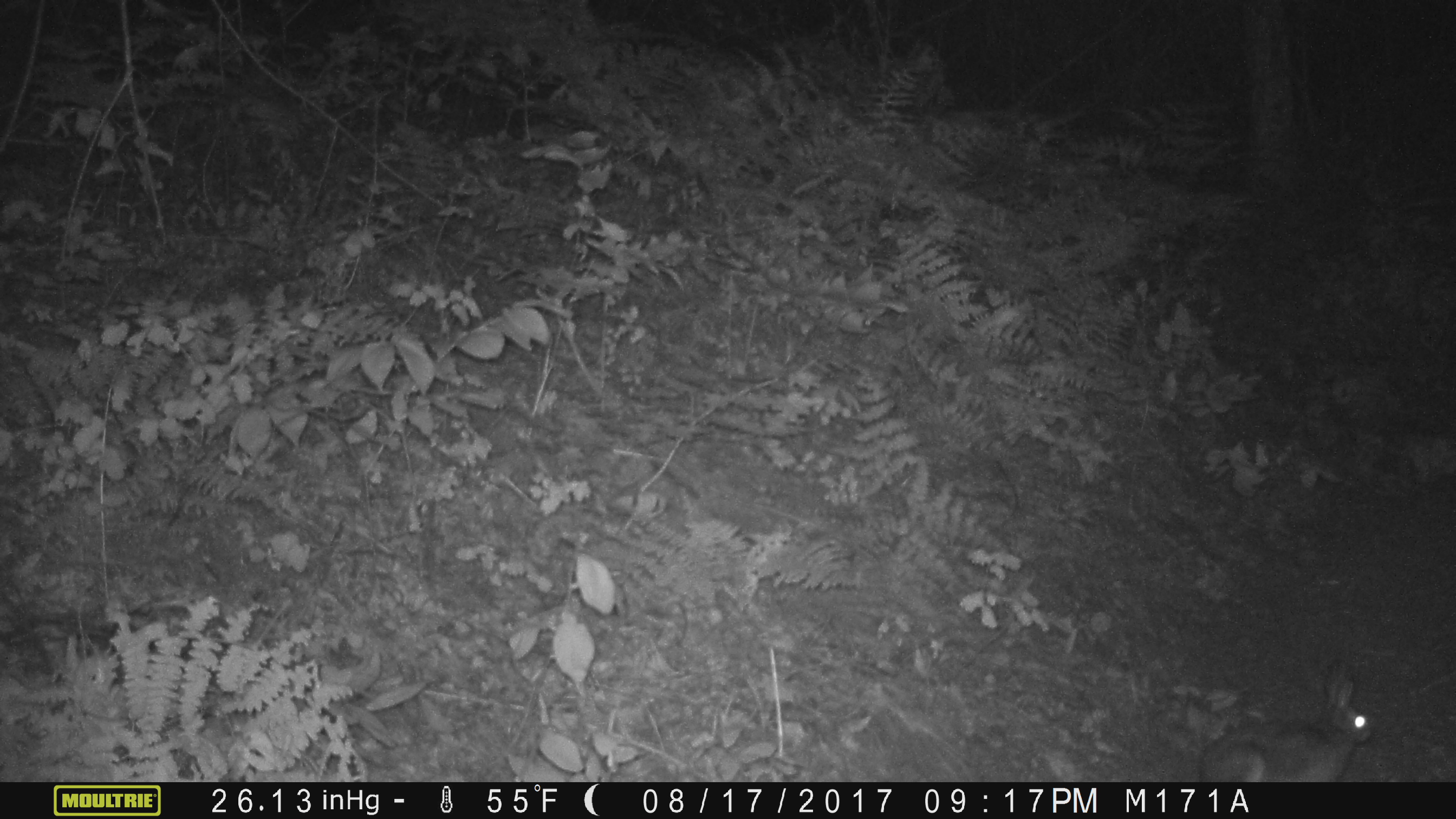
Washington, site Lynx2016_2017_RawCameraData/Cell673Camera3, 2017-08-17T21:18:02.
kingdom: Animalia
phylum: Chordata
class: Mammalia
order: Lagomorpha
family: Leporidae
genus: Lepus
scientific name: Lepus americanus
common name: snowshoe hare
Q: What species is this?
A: Lepus americanus (snowshoe hare).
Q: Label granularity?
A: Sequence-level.